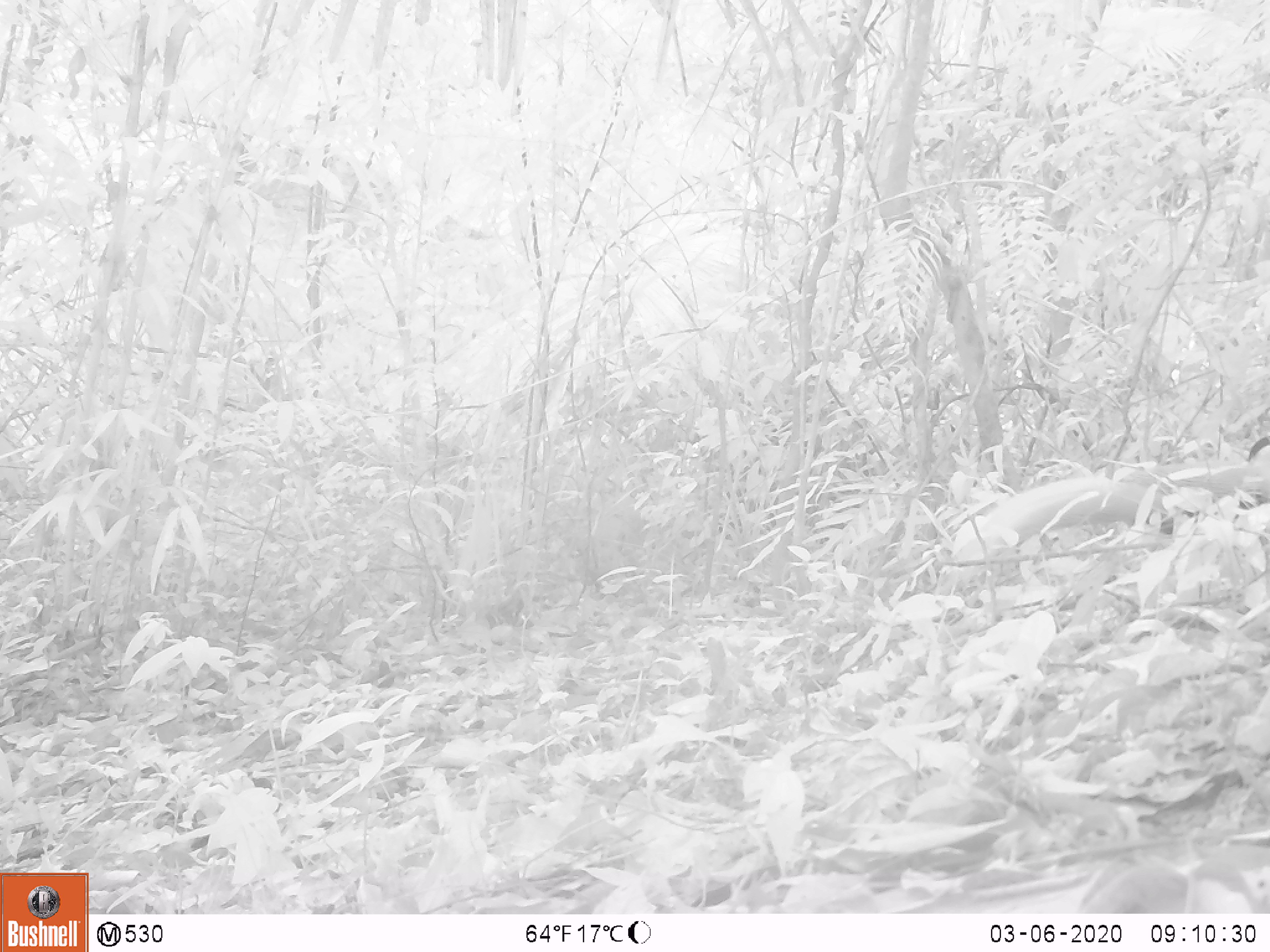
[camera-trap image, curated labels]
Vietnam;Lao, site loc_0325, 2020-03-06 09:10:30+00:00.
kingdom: Animalia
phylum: Chordata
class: Aves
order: Galliformes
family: Phasianidae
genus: Lophura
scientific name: Lophura nycthemera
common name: silver pheasant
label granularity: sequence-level